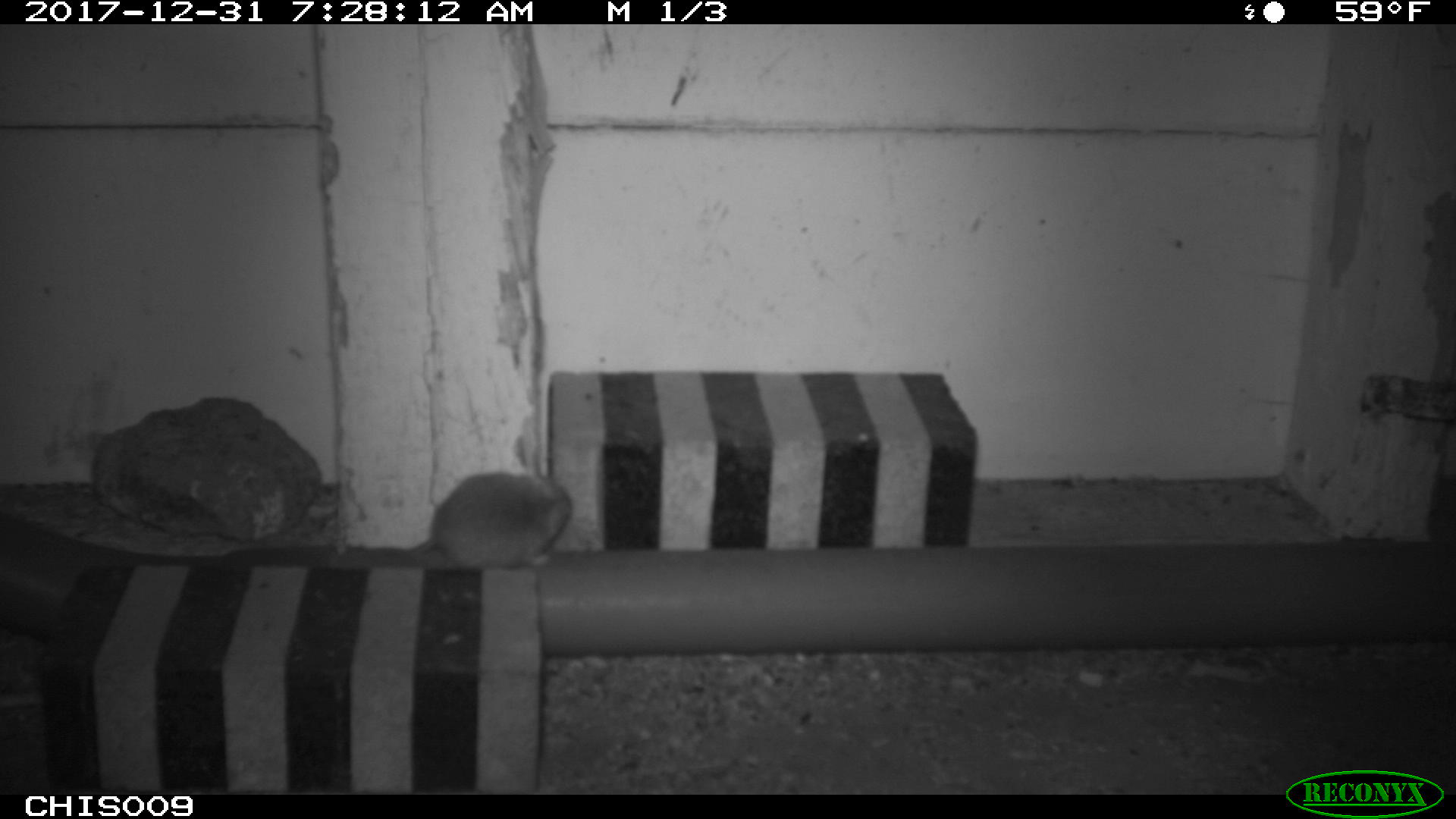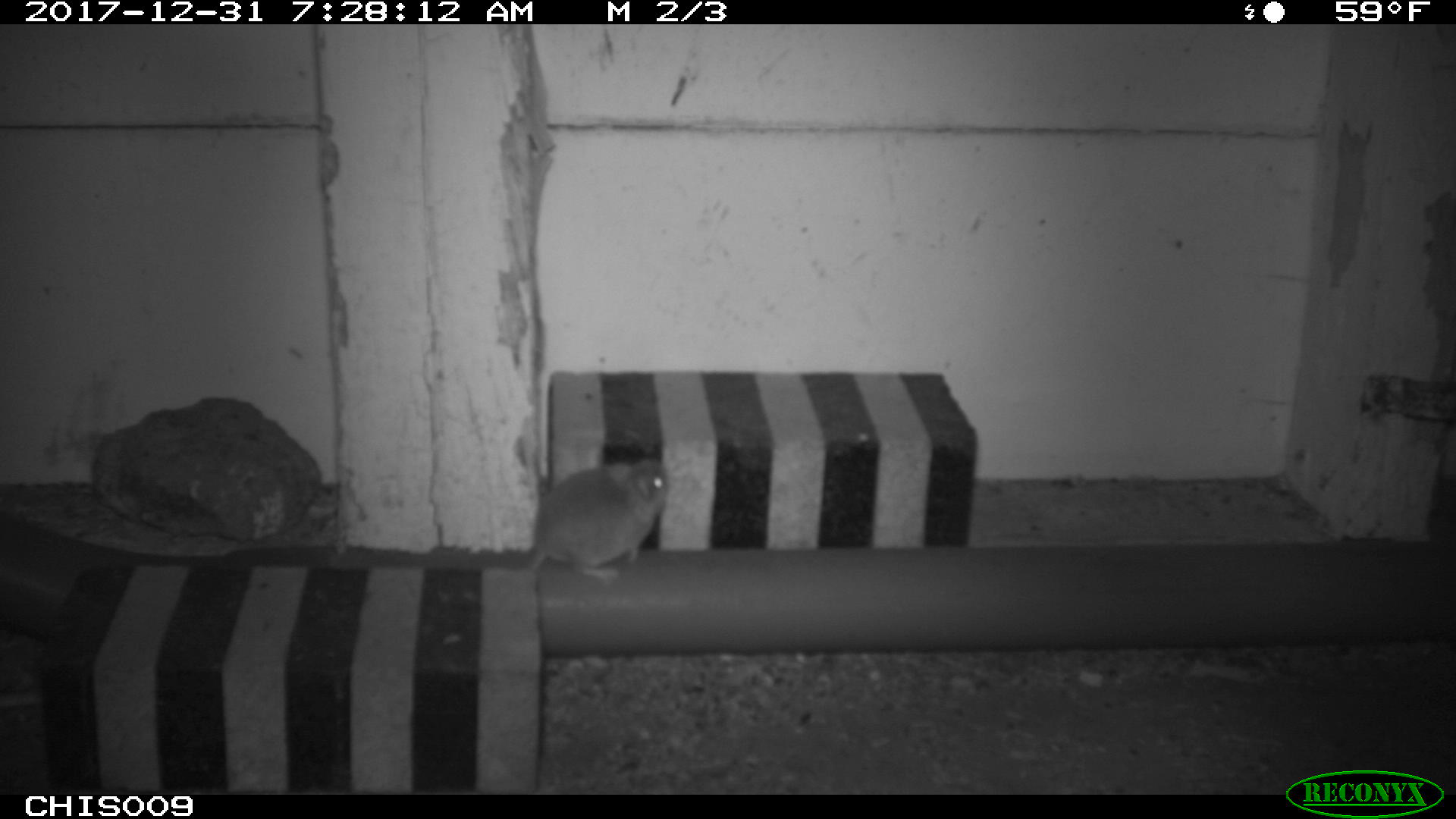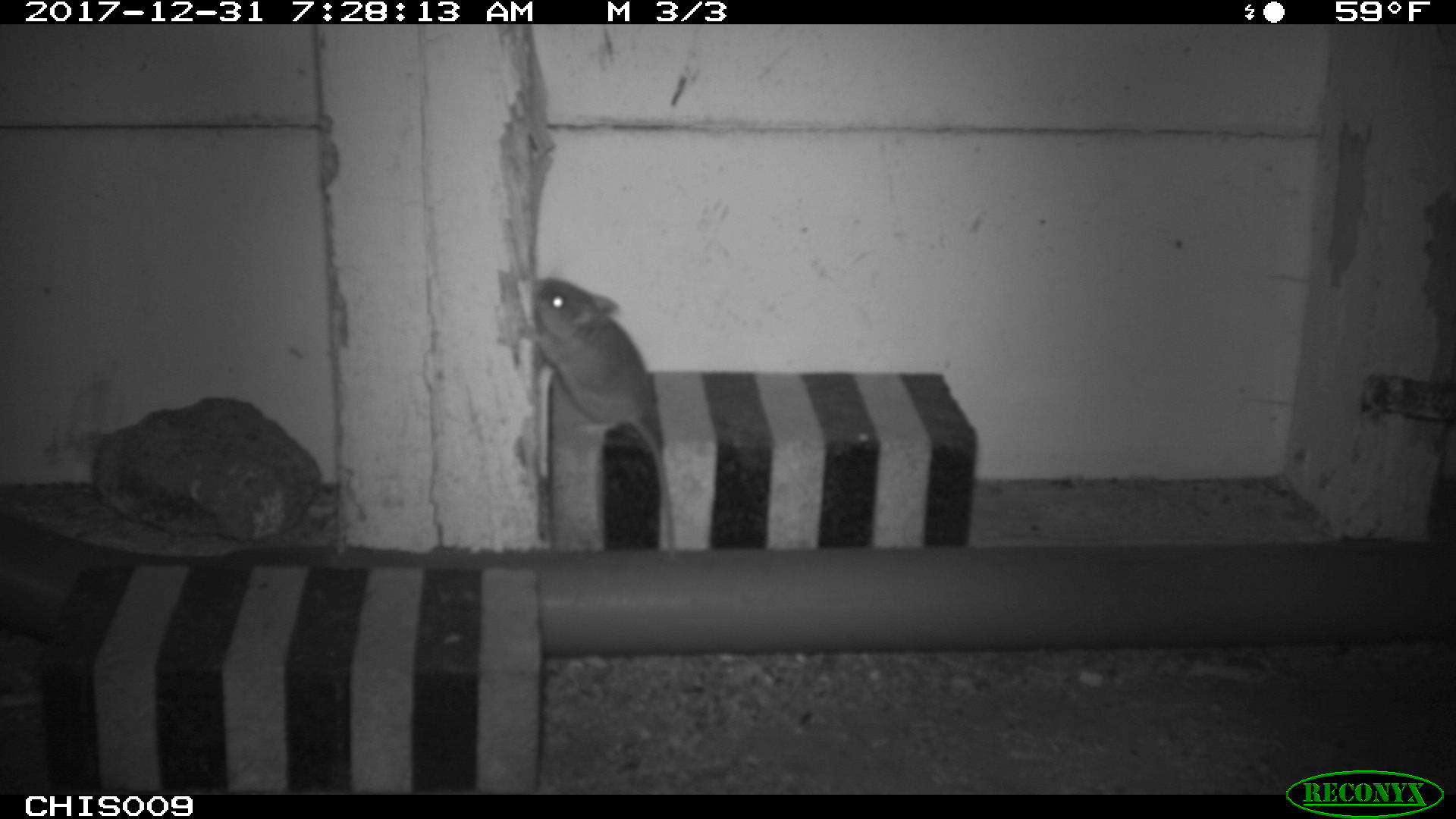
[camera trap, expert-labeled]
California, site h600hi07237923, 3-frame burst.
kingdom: Animalia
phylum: Chordata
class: Mammalia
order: Rodentia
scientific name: Rodentia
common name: rodent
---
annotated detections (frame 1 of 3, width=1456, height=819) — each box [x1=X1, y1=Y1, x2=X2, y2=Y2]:
rodent: [x1=409, y1=472, x2=572, y2=568]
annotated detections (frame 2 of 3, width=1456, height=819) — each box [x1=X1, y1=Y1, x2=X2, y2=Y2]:
rodent: [x1=525, y1=459, x2=669, y2=576]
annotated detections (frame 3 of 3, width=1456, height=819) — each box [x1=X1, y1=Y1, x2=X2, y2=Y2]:
rodent: [x1=529, y1=278, x2=674, y2=559]